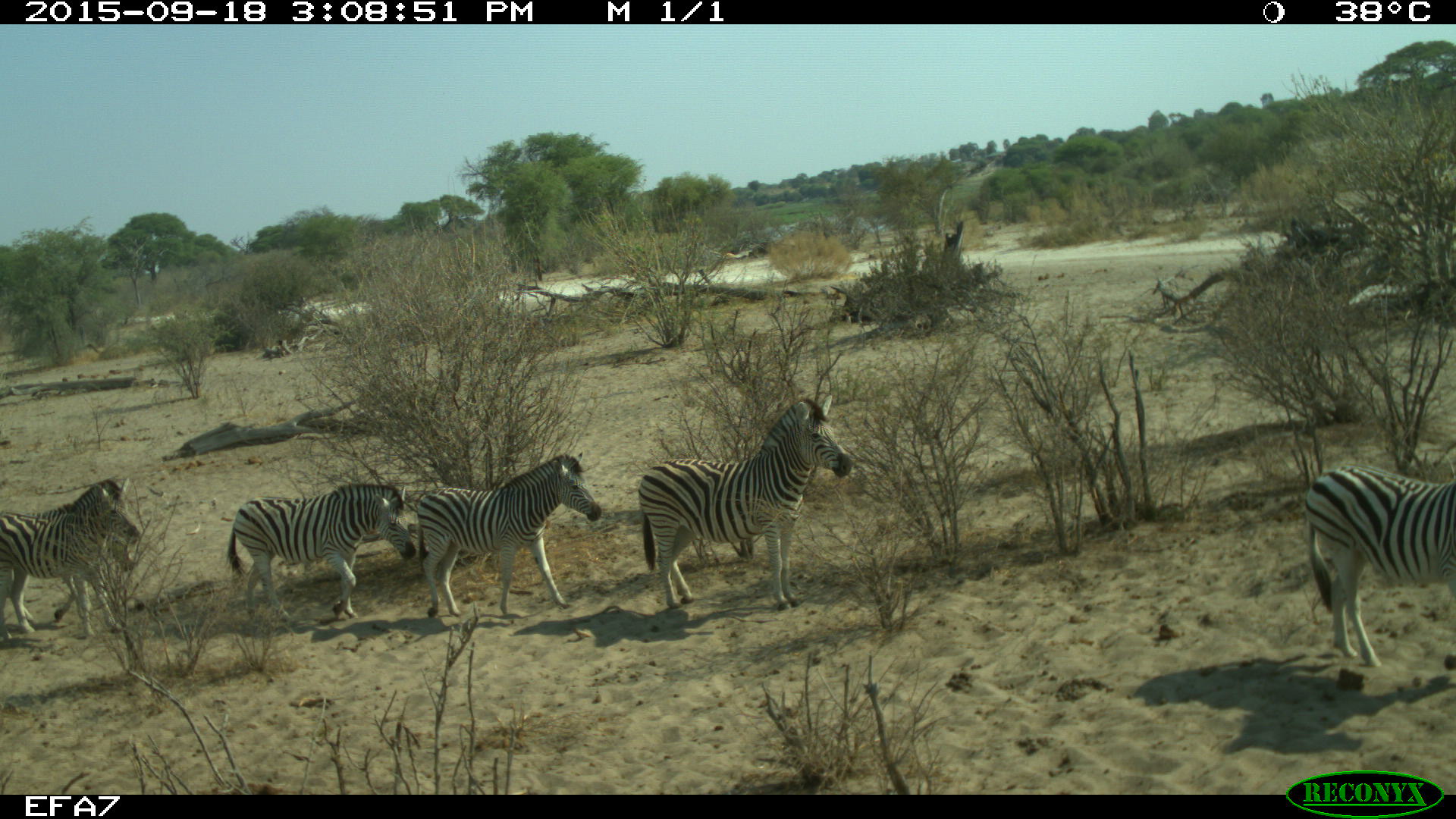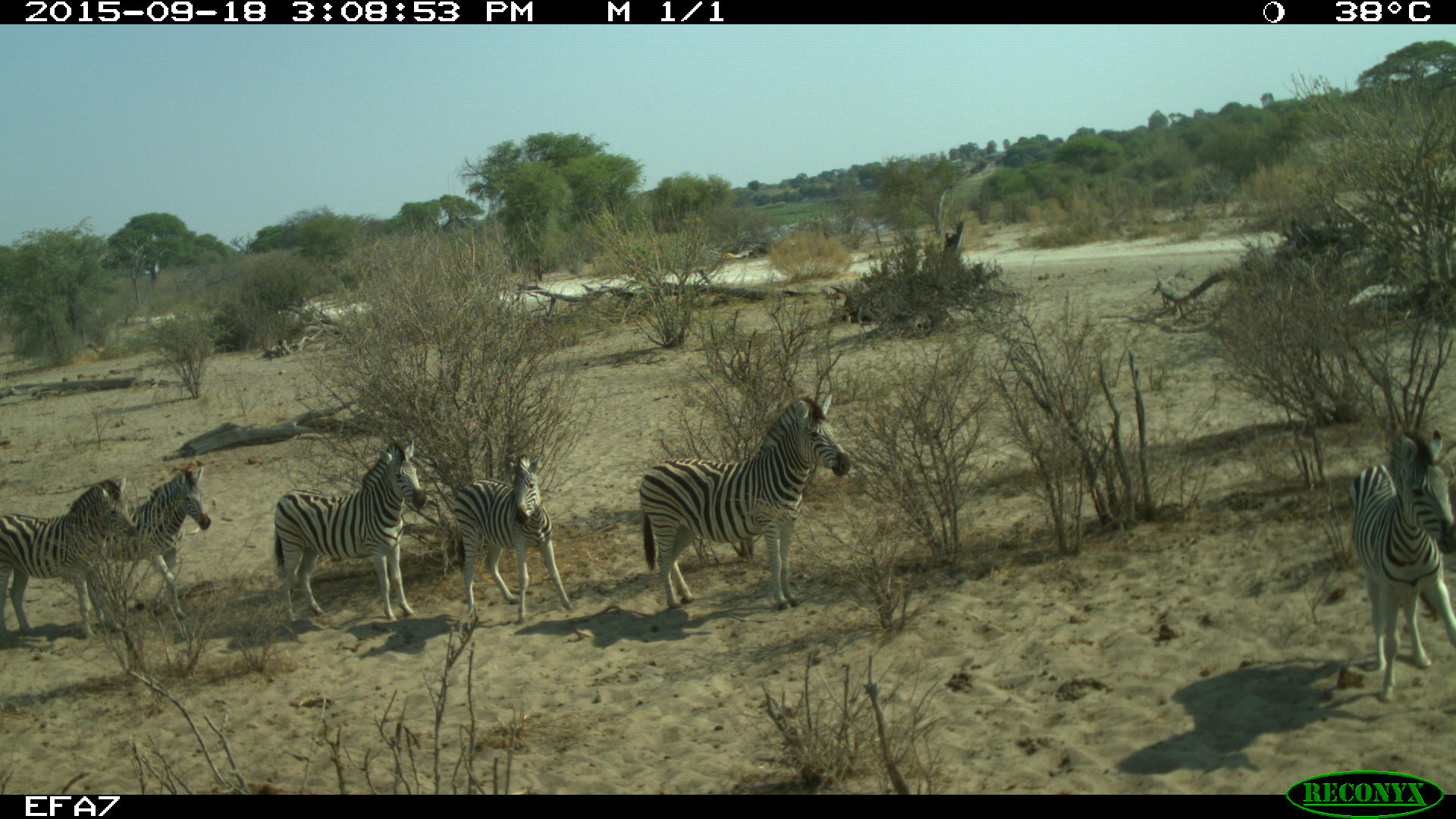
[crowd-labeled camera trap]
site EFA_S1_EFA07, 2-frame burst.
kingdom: Animalia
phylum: Chordata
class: Mammalia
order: Perissodactyla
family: Equidae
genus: Equus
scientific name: Equus quagga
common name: plains zebra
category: zebraplains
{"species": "zebraplains (plains zebra) (Equus quagga)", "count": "4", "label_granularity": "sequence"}